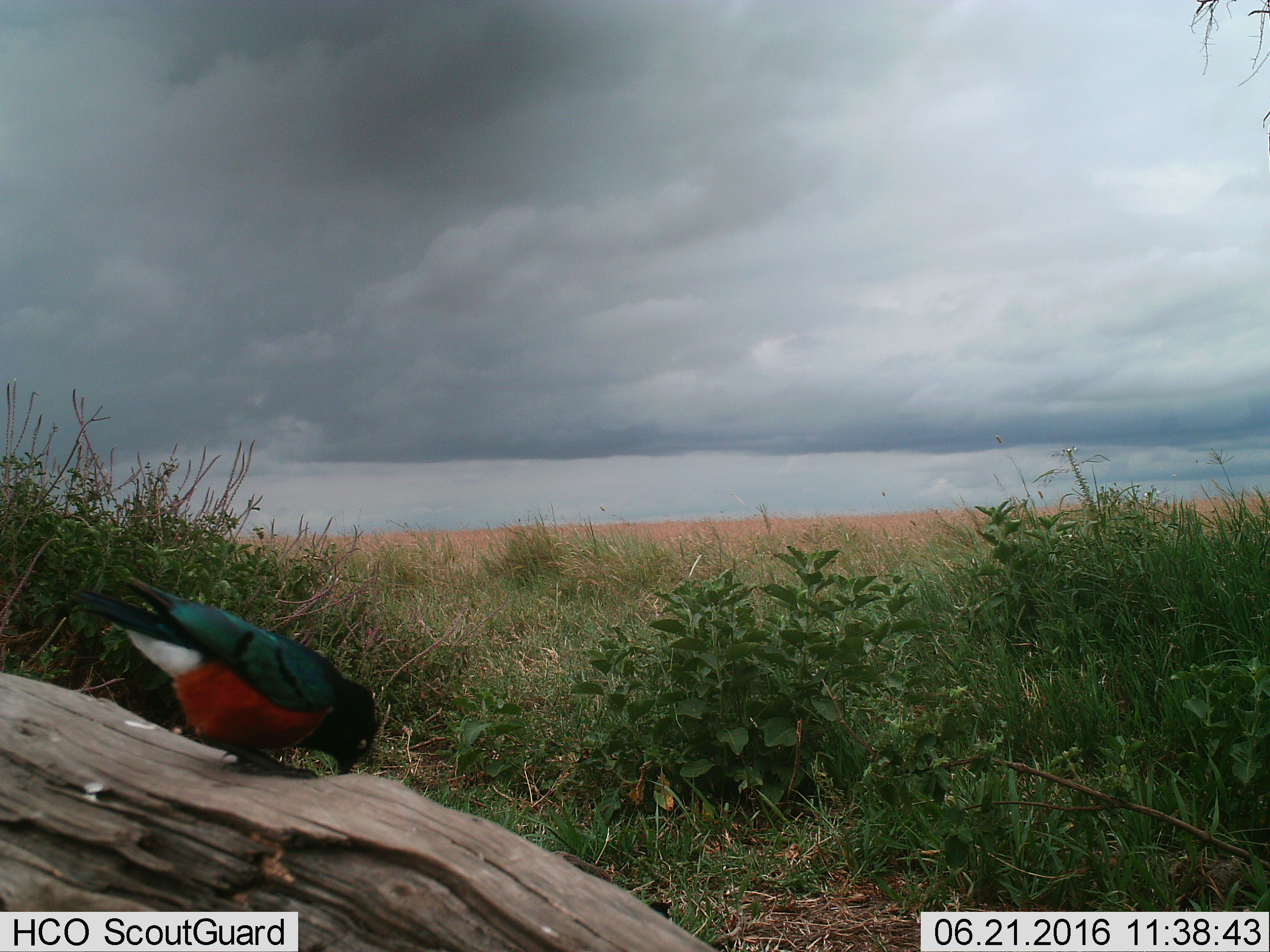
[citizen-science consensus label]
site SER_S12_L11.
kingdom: Animalia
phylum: Chordata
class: Aves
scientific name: Aves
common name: bird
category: birdother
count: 1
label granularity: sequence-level